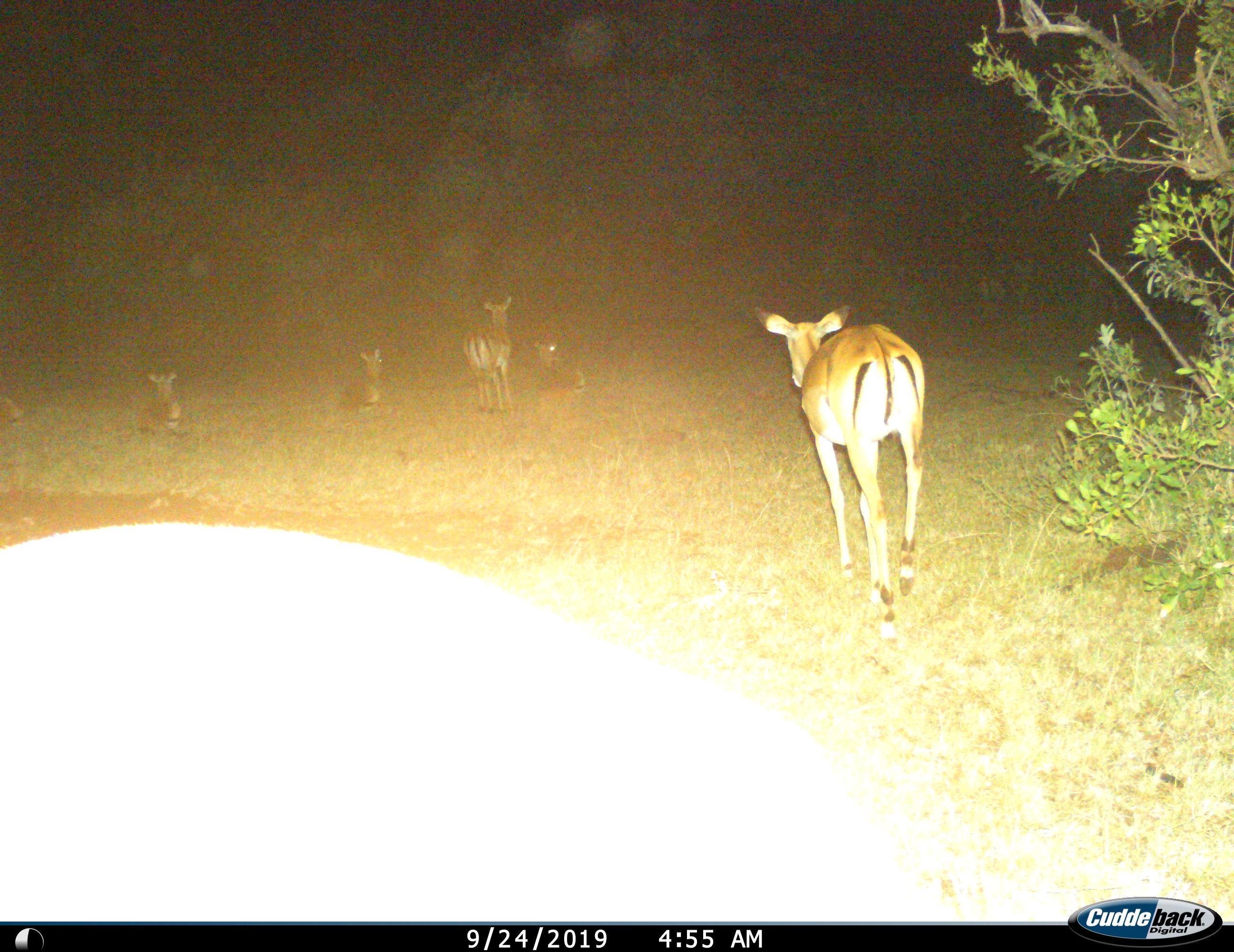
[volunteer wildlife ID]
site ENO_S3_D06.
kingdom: Animalia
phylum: Chordata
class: Mammalia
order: Artiodactyla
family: Bovidae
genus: Aepyceros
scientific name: Aepyceros melampus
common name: impala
Impala (Aepyceros melampus), count 6. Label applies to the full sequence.